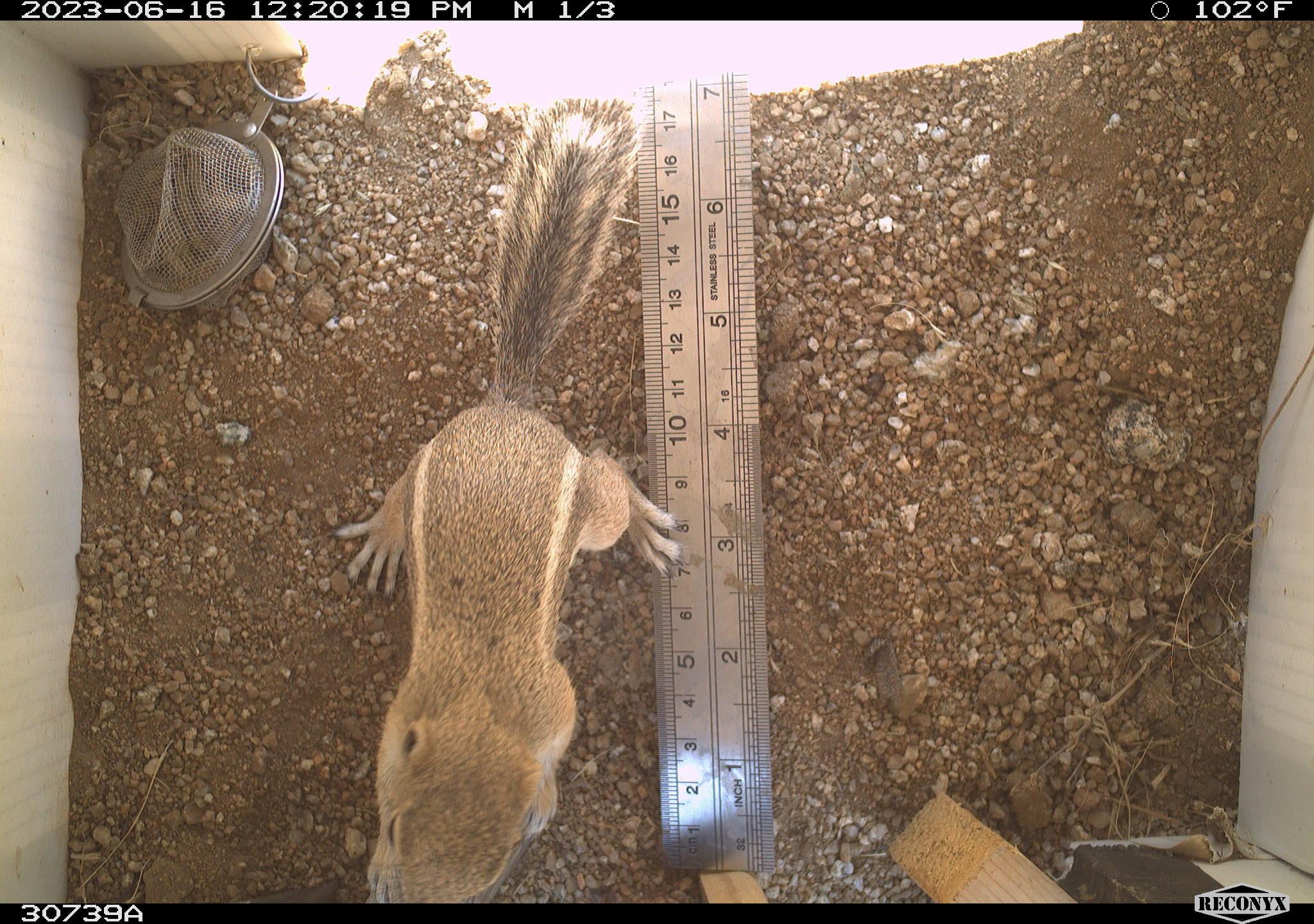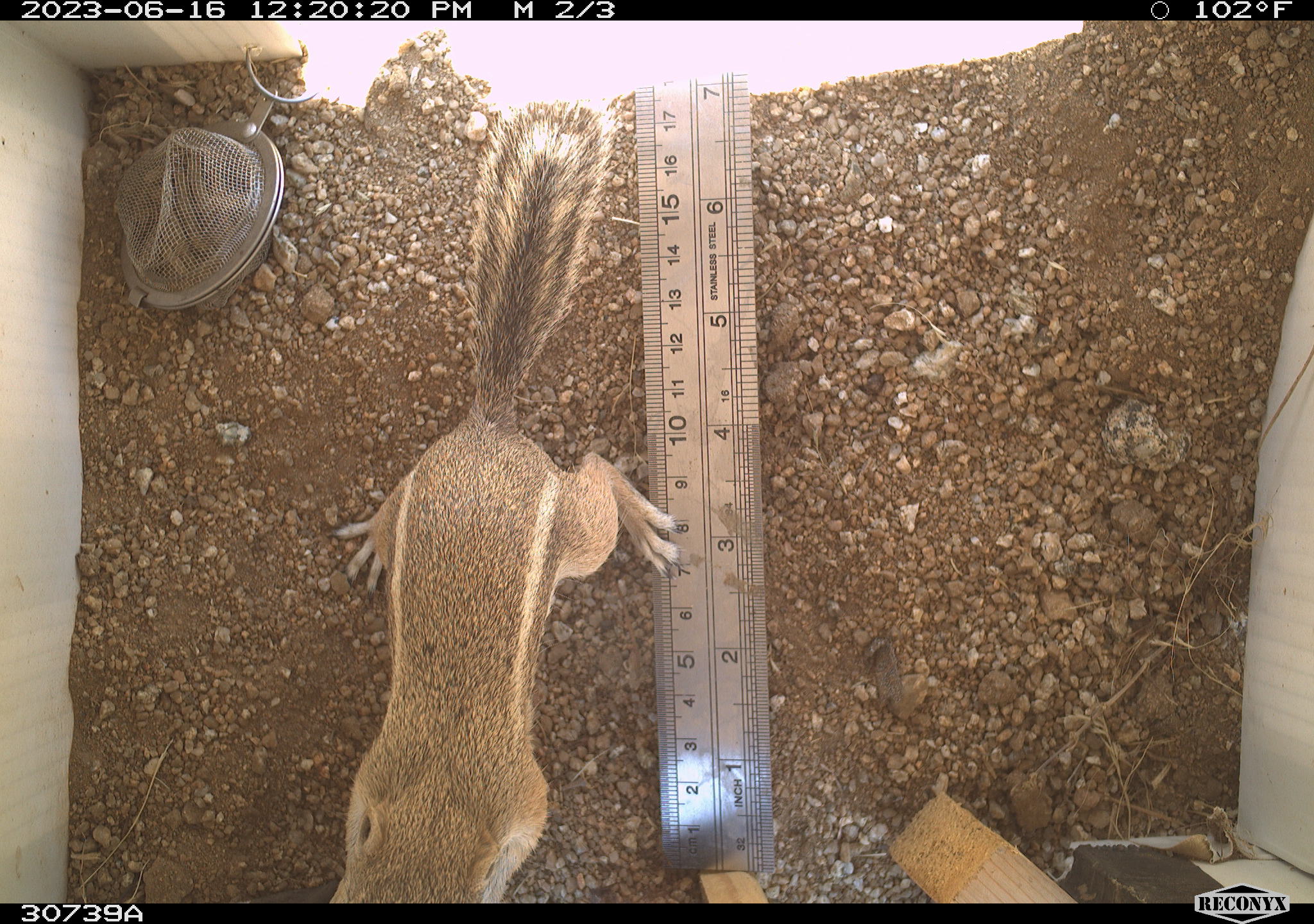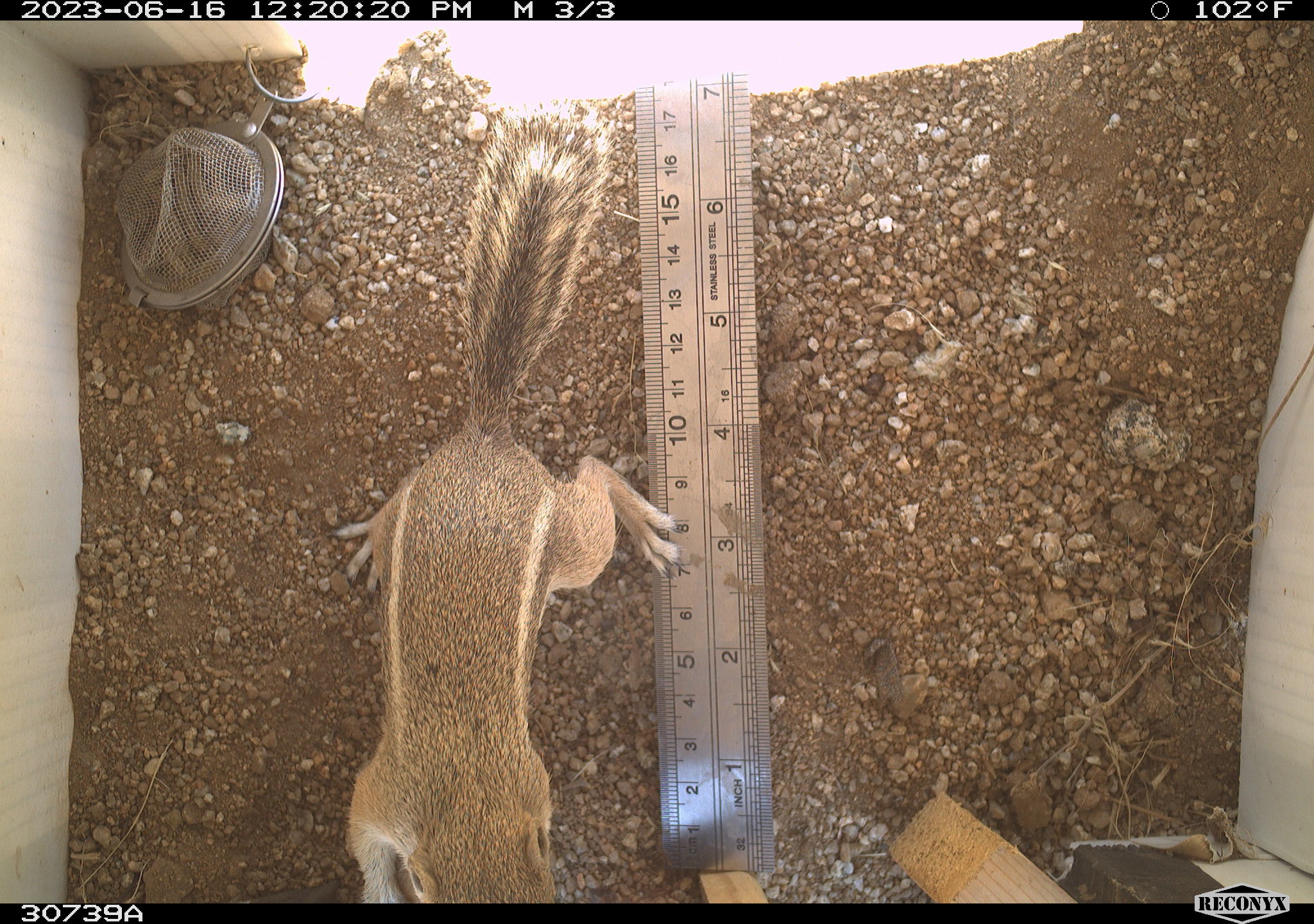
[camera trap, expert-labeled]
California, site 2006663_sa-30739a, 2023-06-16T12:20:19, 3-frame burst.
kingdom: Animalia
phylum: Chordata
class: Mammalia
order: Rodentia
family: Sciuridae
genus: Ammospermophilus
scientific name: Ammospermophilus leucurus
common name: white-tailed antelope squirrel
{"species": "white-tailed antelope squirrel (Ammospermophilus leucurus)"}